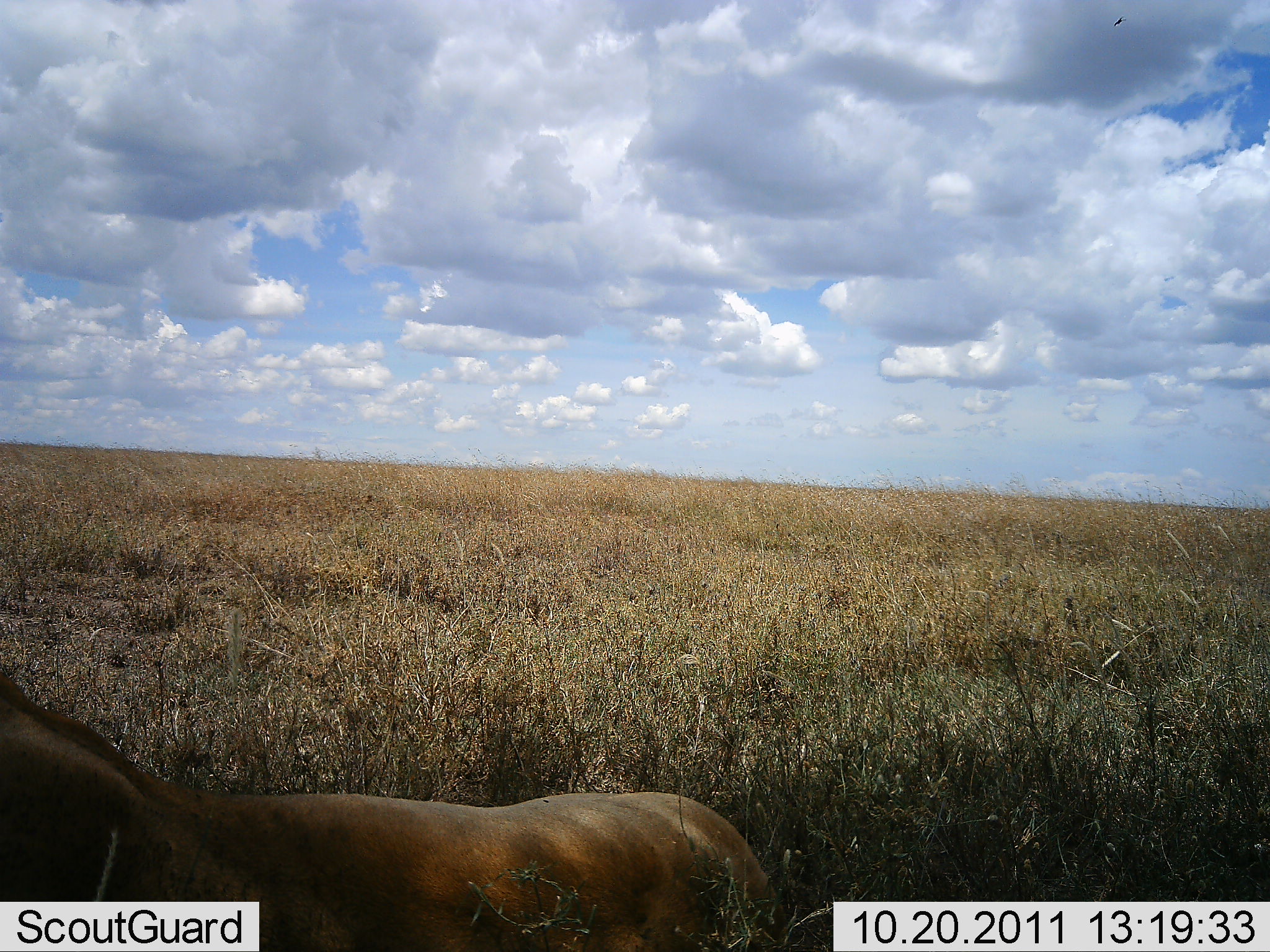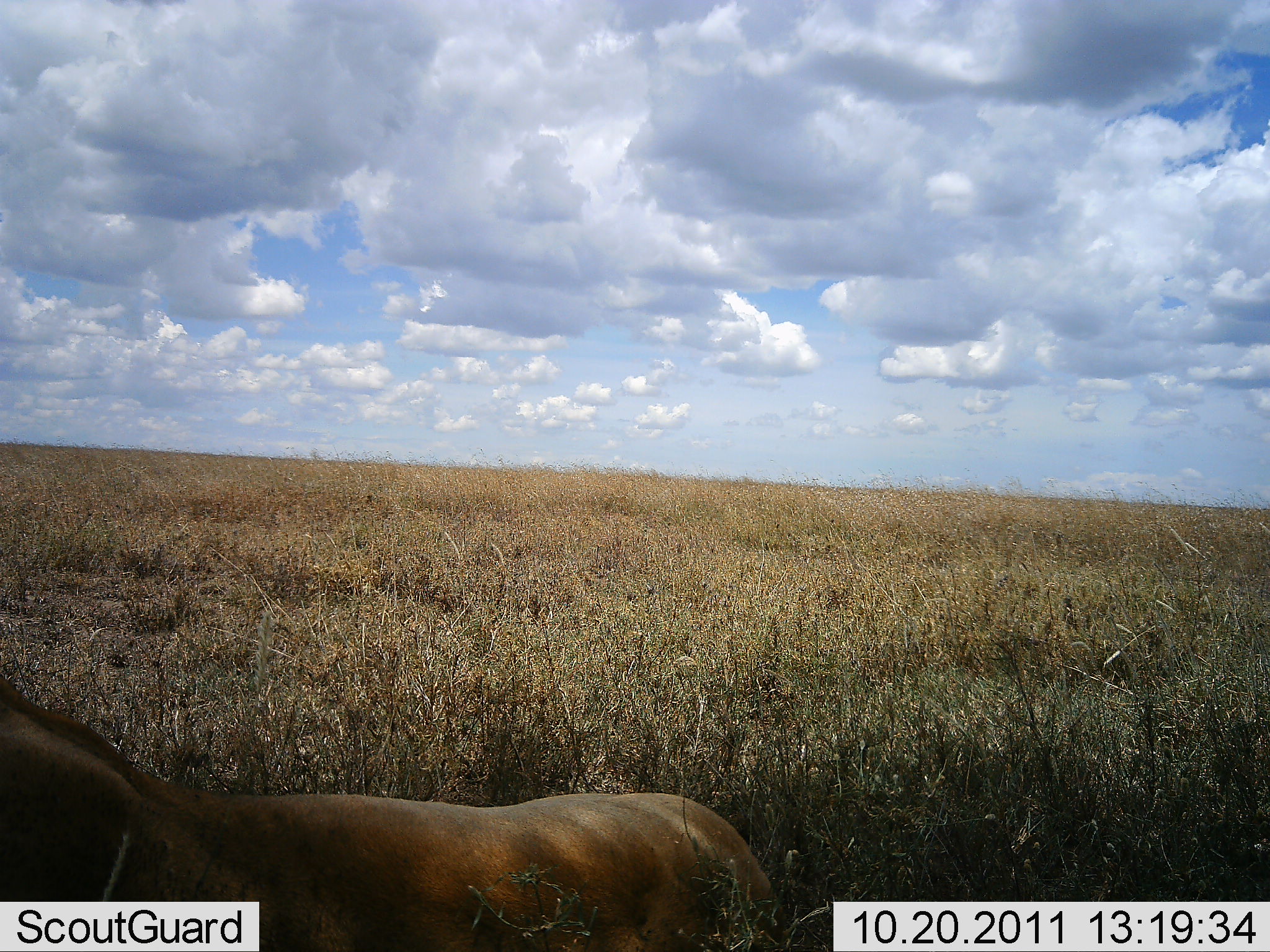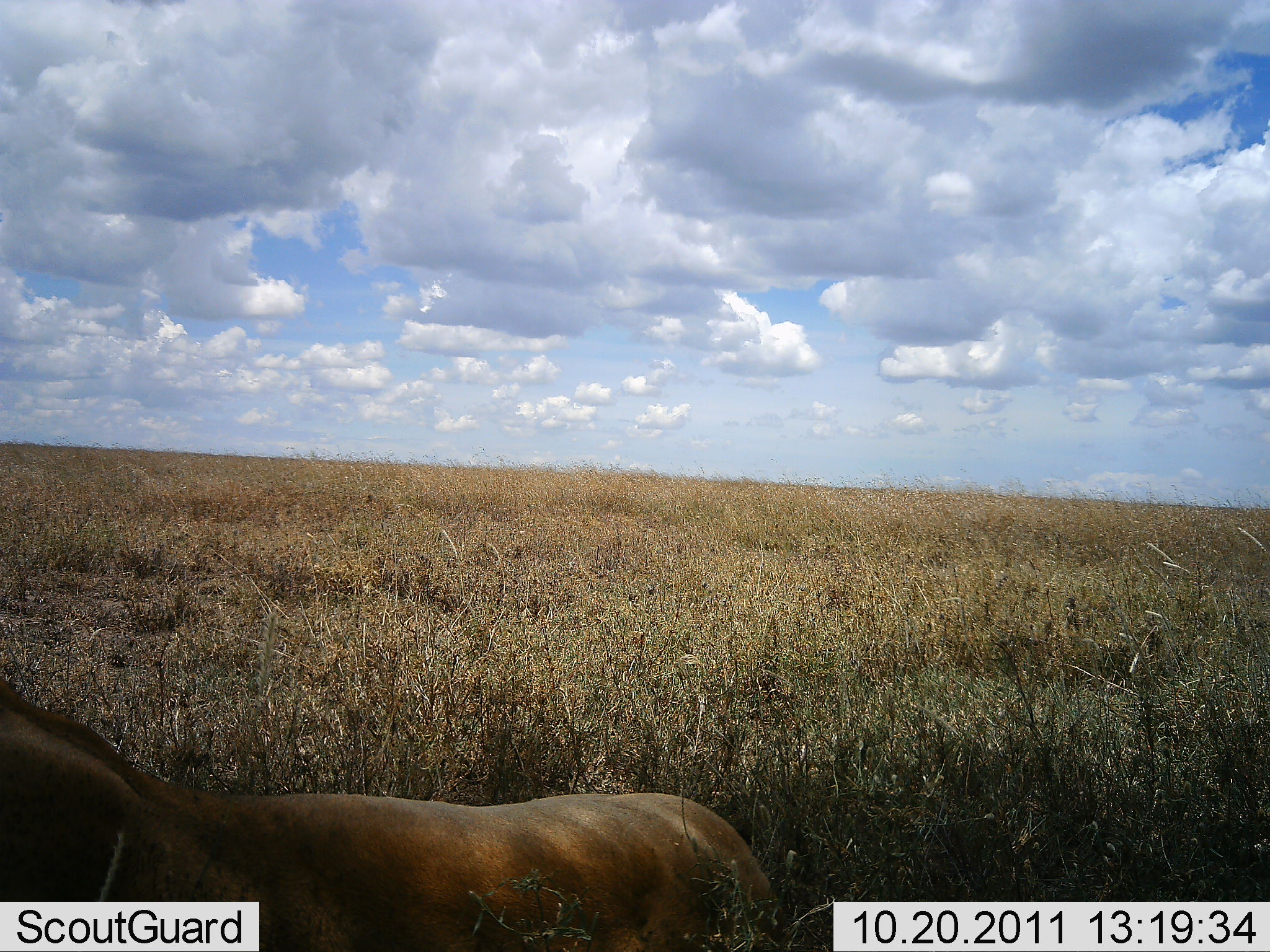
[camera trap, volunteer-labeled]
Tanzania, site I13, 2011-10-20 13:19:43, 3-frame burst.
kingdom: Animalia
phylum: Chordata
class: Mammalia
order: Carnivora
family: Felidae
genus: Panthera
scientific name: Panthera leo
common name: lion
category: lionfemale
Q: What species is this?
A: Lionfemale (lion) (Panthera leo).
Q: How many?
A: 1.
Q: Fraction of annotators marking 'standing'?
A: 0%.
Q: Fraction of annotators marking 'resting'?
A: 100%.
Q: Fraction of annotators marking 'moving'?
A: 0%.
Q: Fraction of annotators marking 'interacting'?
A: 0%.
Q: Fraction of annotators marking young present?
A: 0%.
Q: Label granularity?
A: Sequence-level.